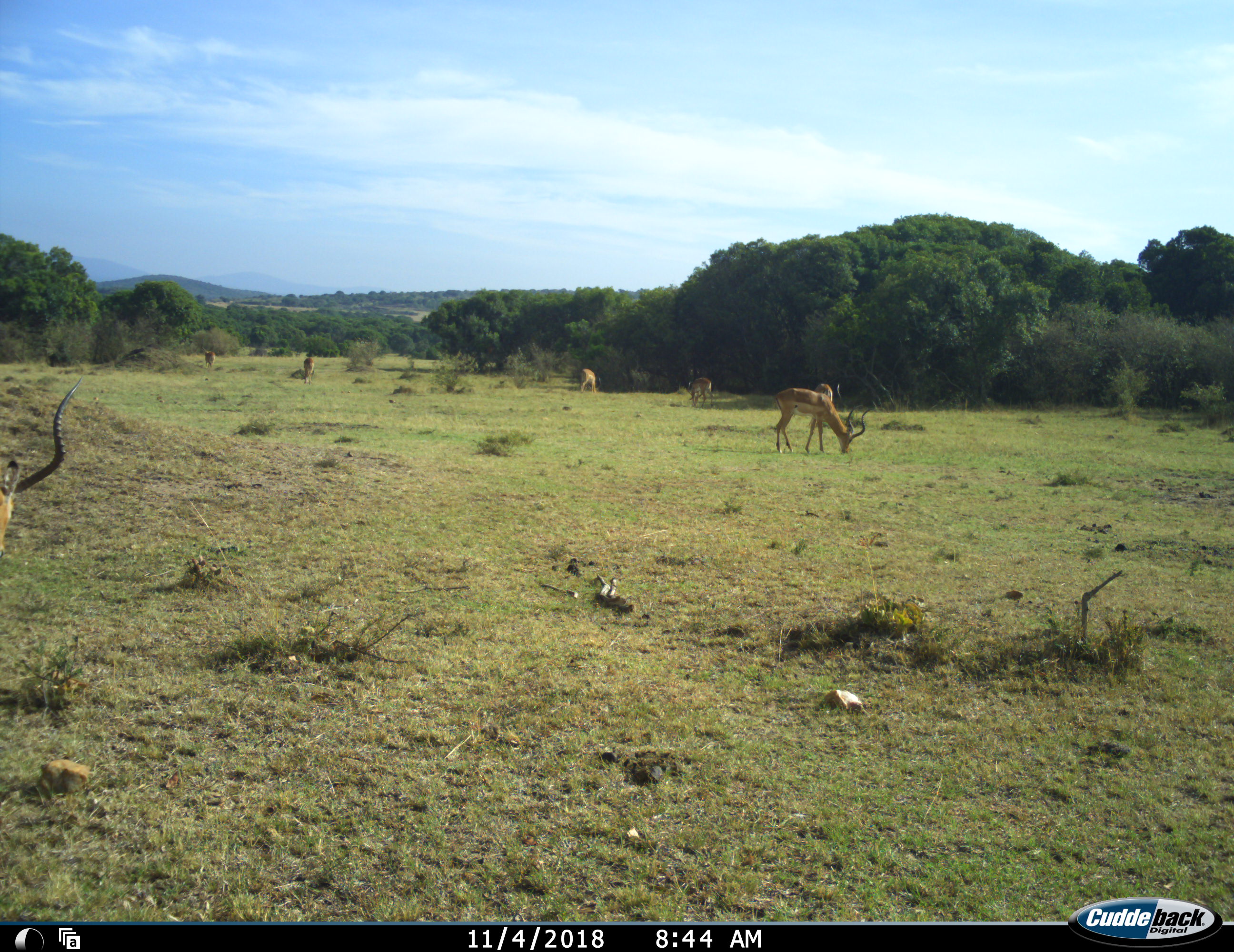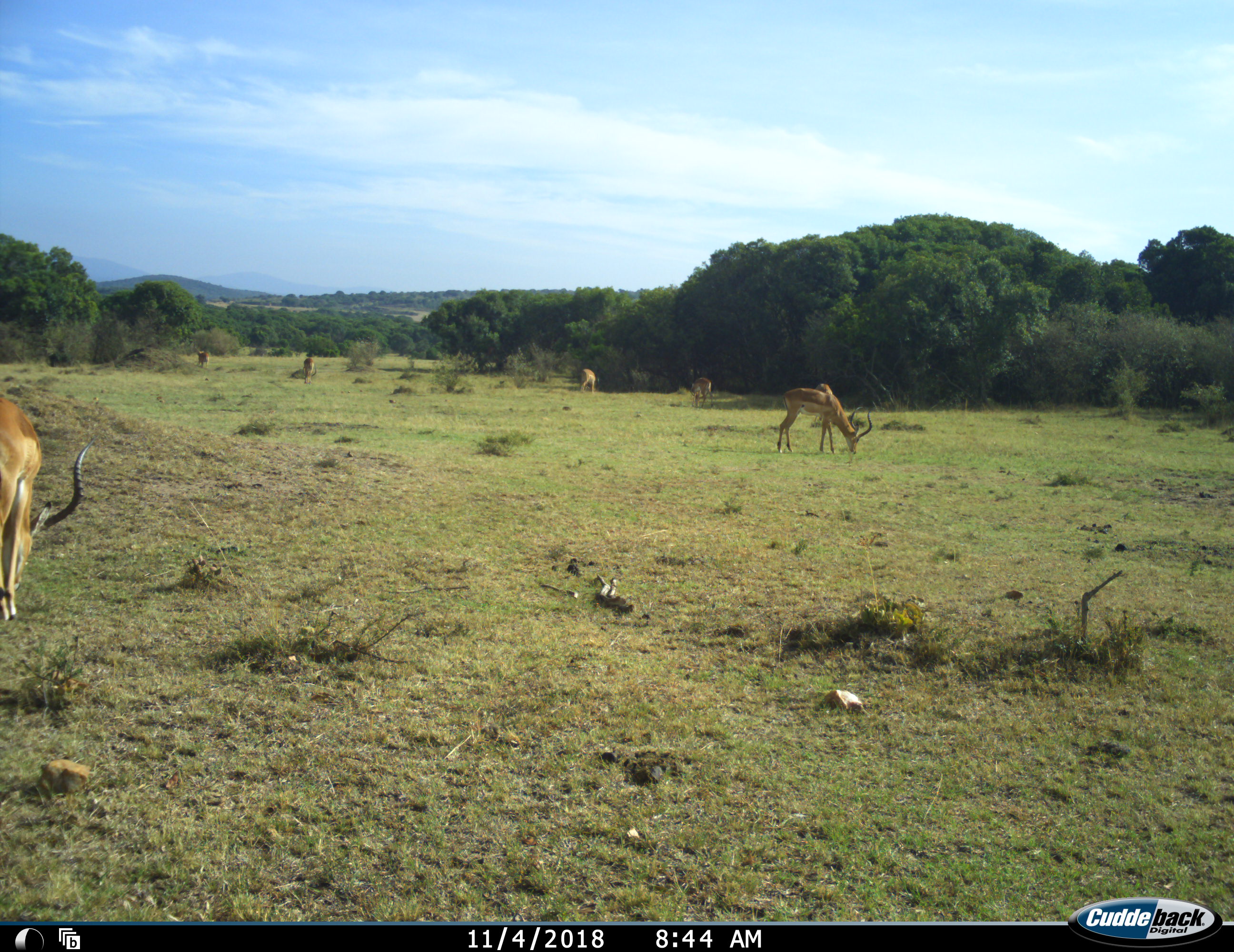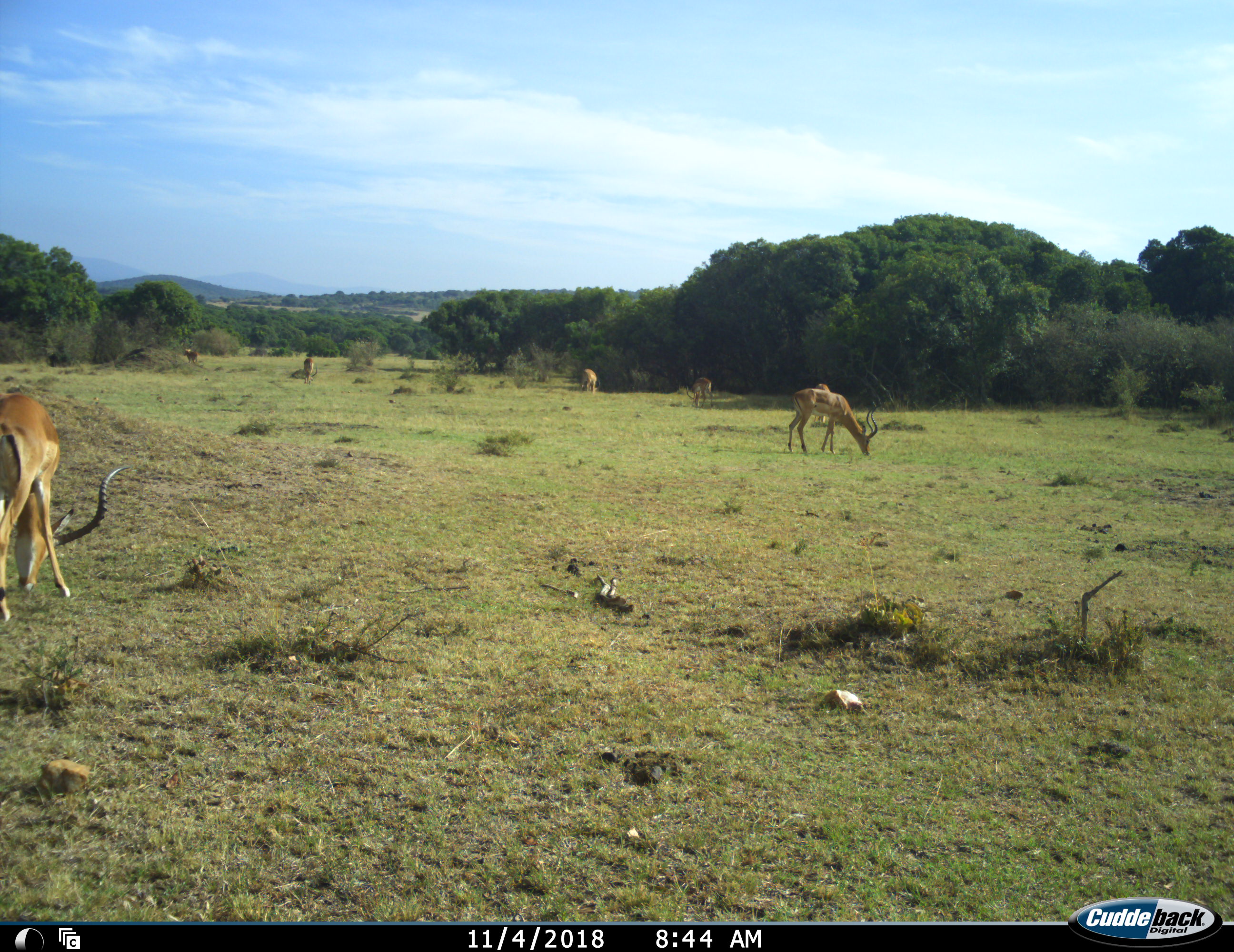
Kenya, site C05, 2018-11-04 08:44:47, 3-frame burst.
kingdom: Animalia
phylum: Chordata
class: Mammalia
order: Artiodactyla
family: Bovidae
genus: Aepyceros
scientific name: Aepyceros melampus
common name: impala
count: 7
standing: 56%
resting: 0%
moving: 44%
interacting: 0%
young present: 0%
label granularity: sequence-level